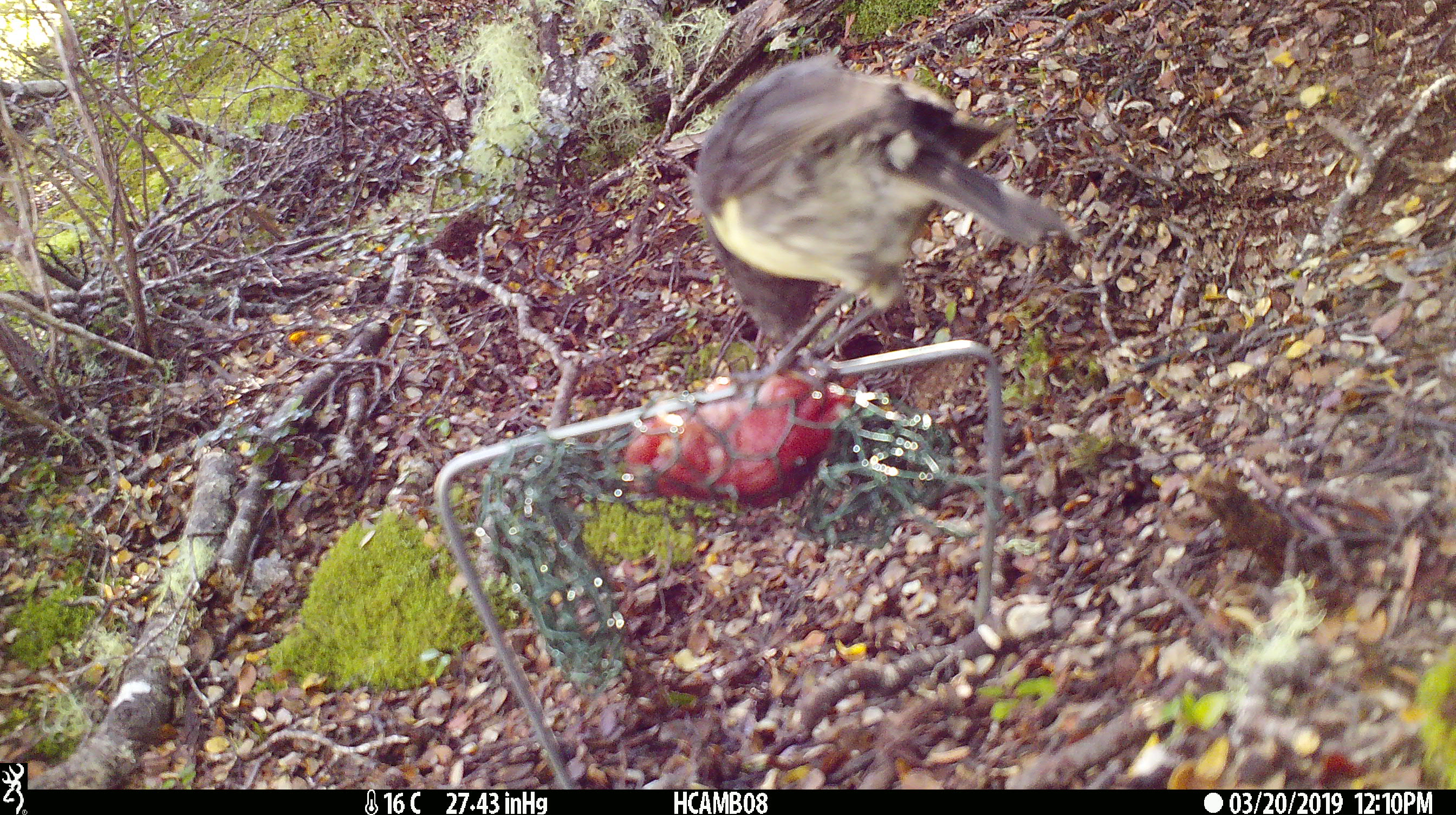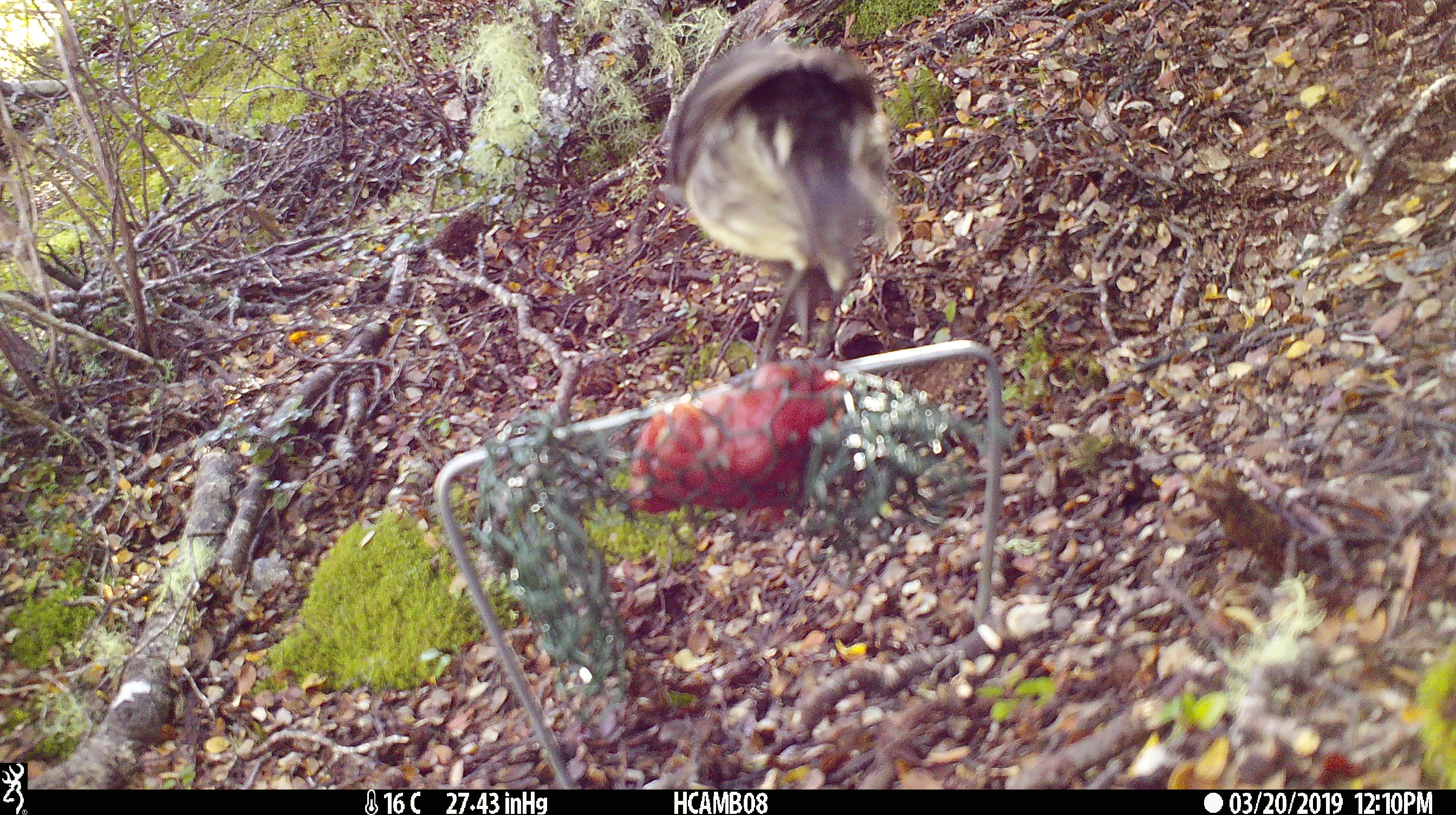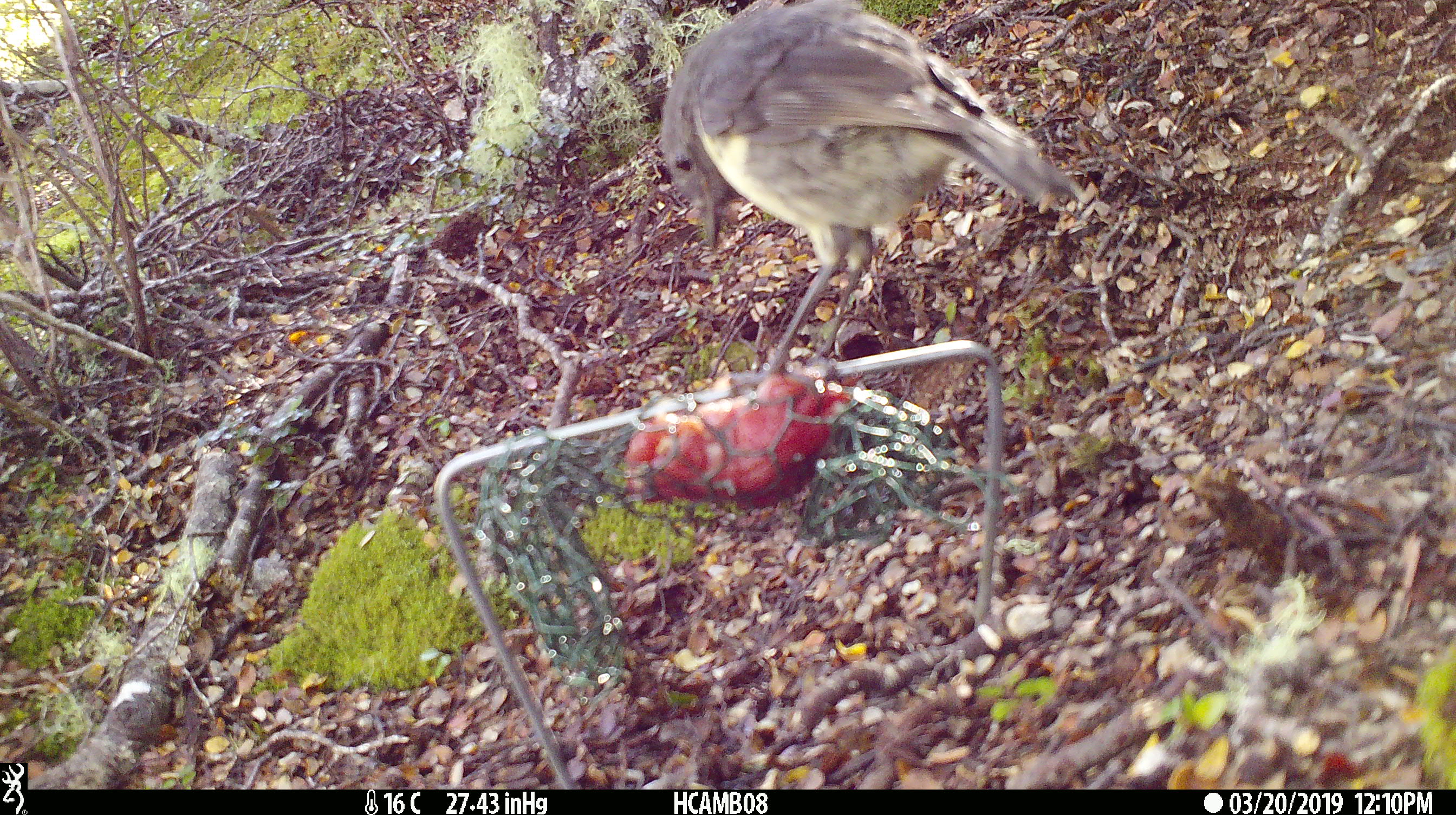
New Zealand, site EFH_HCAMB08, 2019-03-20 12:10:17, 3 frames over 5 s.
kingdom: Animalia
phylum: Chordata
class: Aves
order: Passeriformes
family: Petroicidae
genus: Petroica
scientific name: Petroica australis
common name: new zealand robin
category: robin